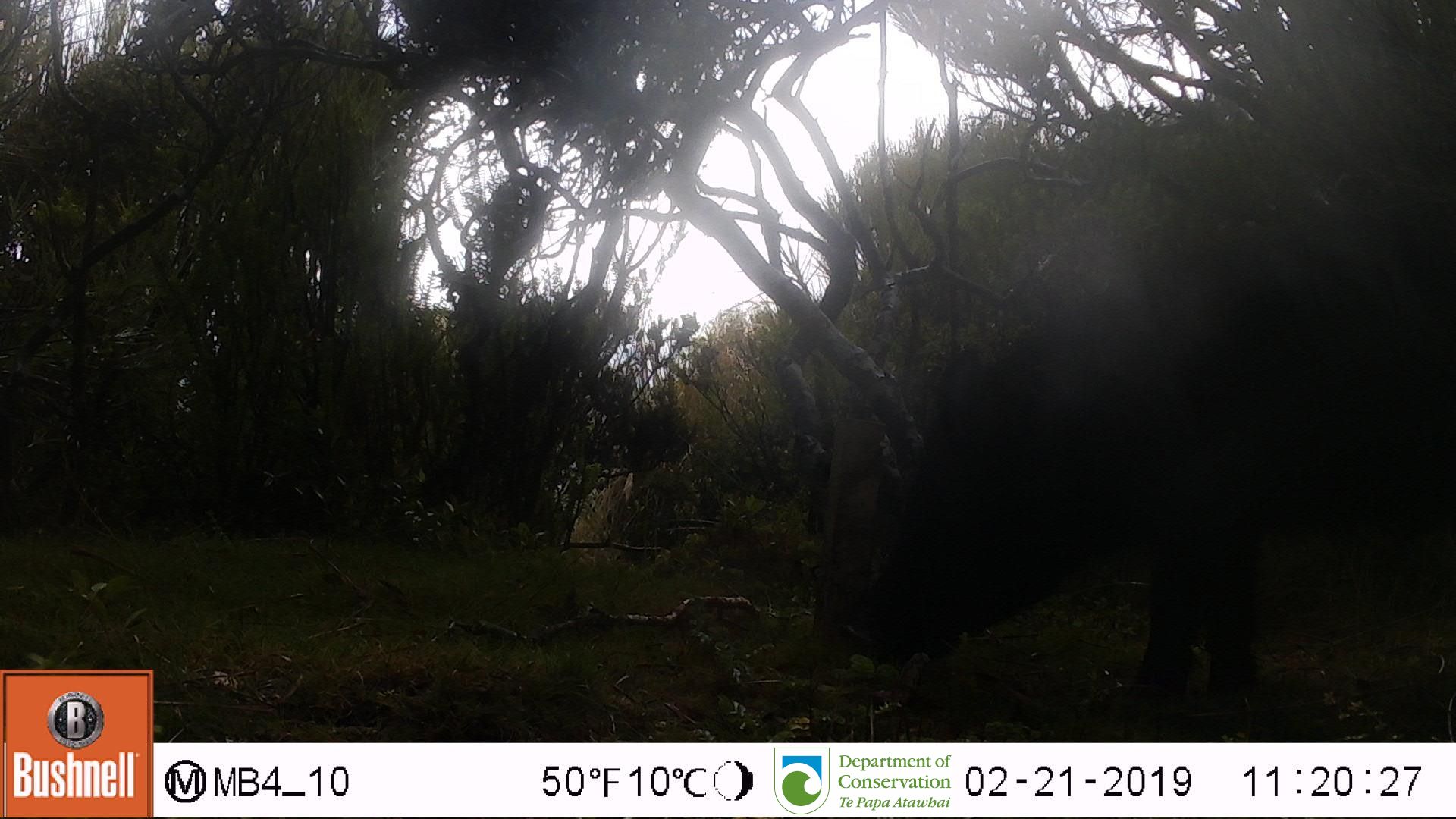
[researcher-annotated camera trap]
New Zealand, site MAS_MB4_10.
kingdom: Animalia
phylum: Chordata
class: Mammalia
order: Artiodactyla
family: Suidae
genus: Sus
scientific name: Sus scrofa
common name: pig